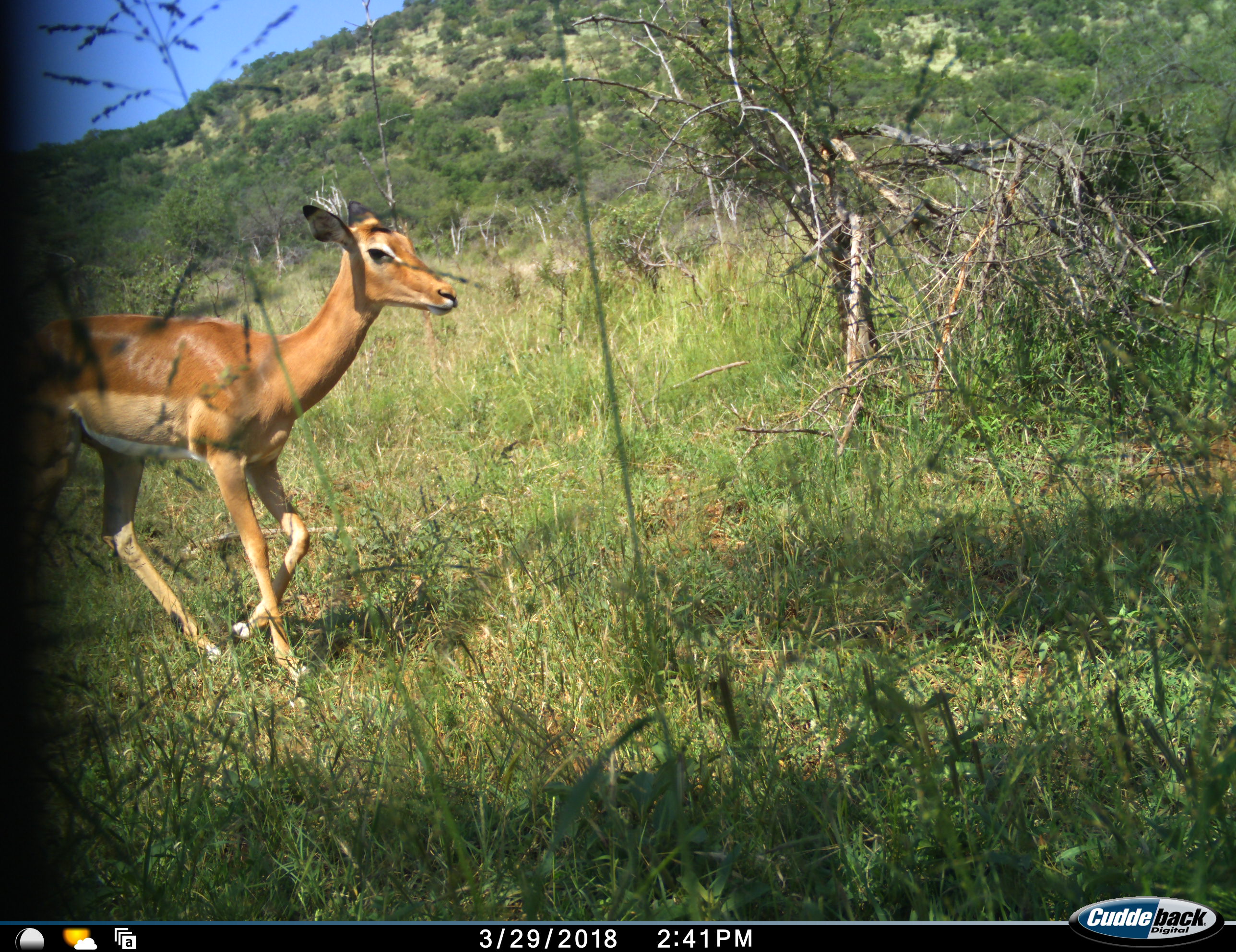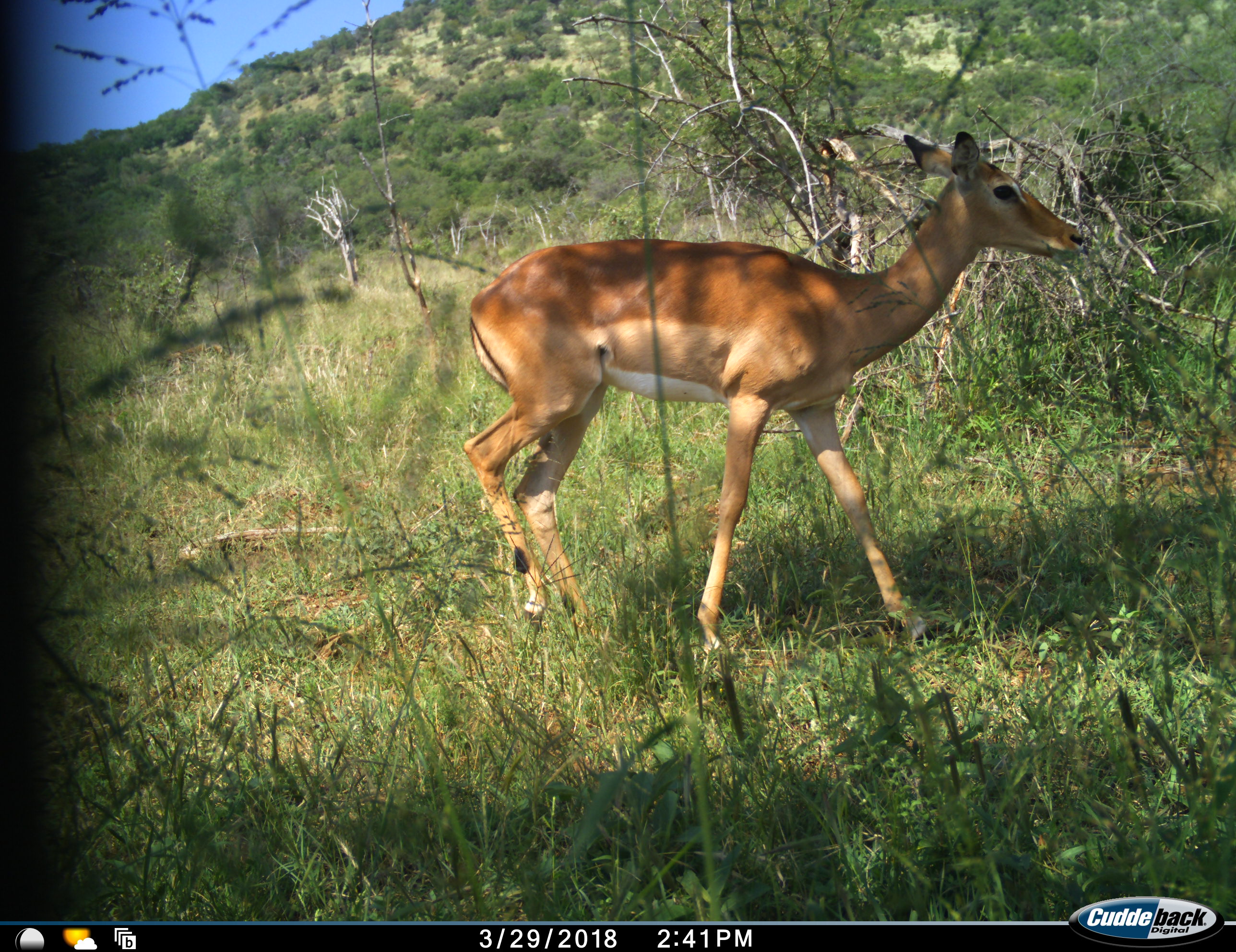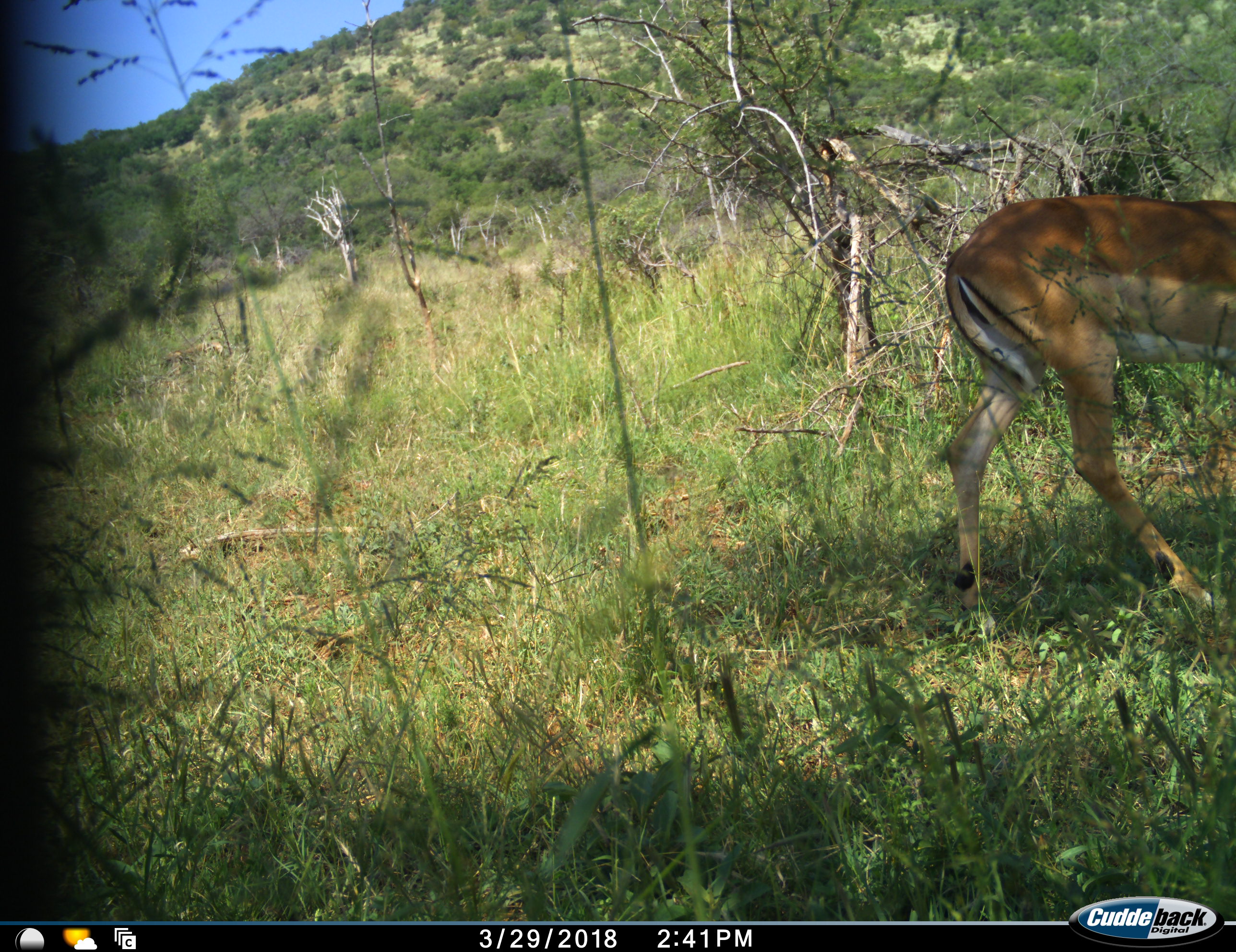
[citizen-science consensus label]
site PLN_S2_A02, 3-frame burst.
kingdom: Animalia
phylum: Chordata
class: Mammalia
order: Artiodactyla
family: Bovidae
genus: Aepyceros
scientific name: Aepyceros melampus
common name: impala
Impala (Aepyceros melampus), count 1. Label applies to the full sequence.